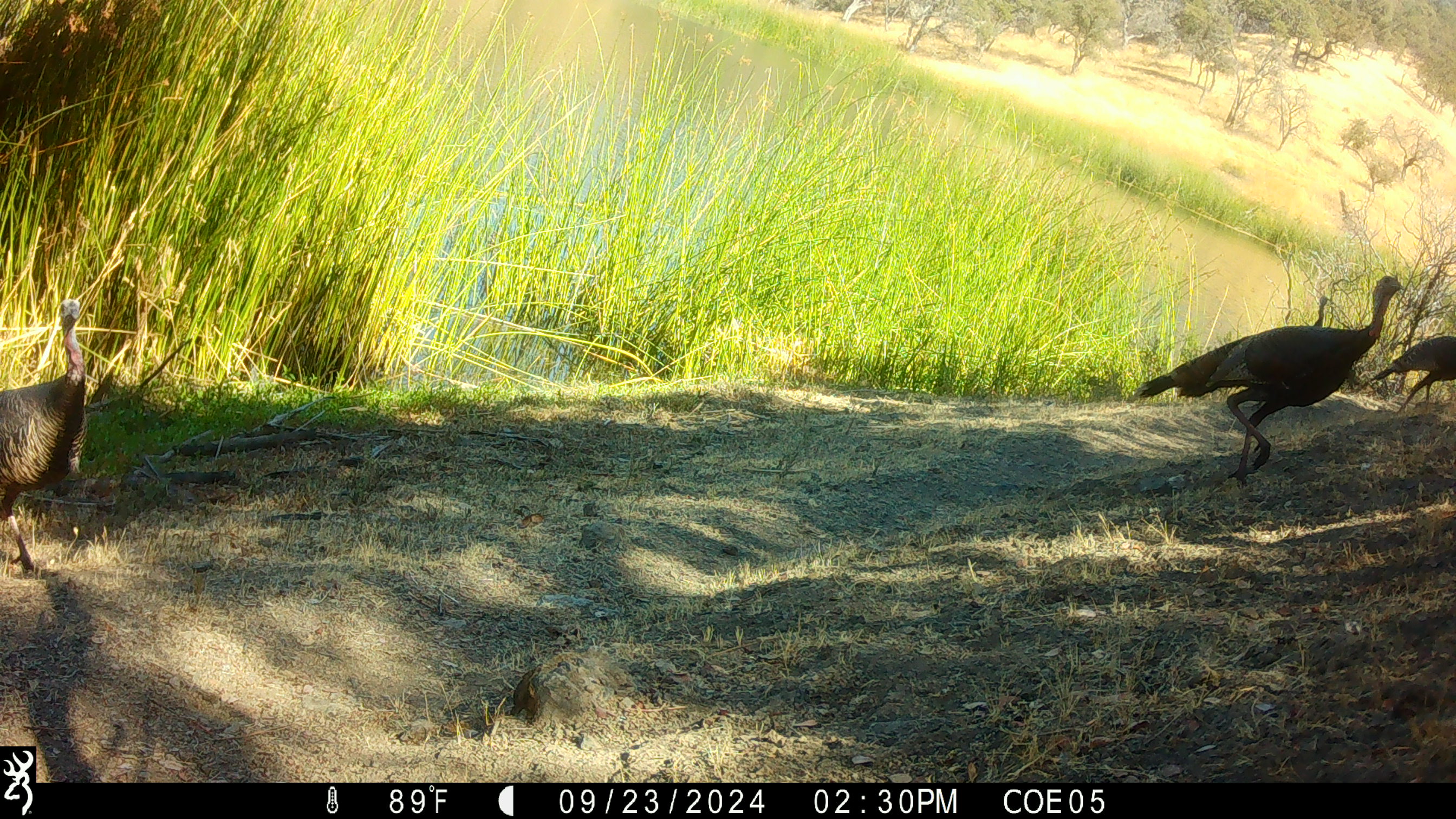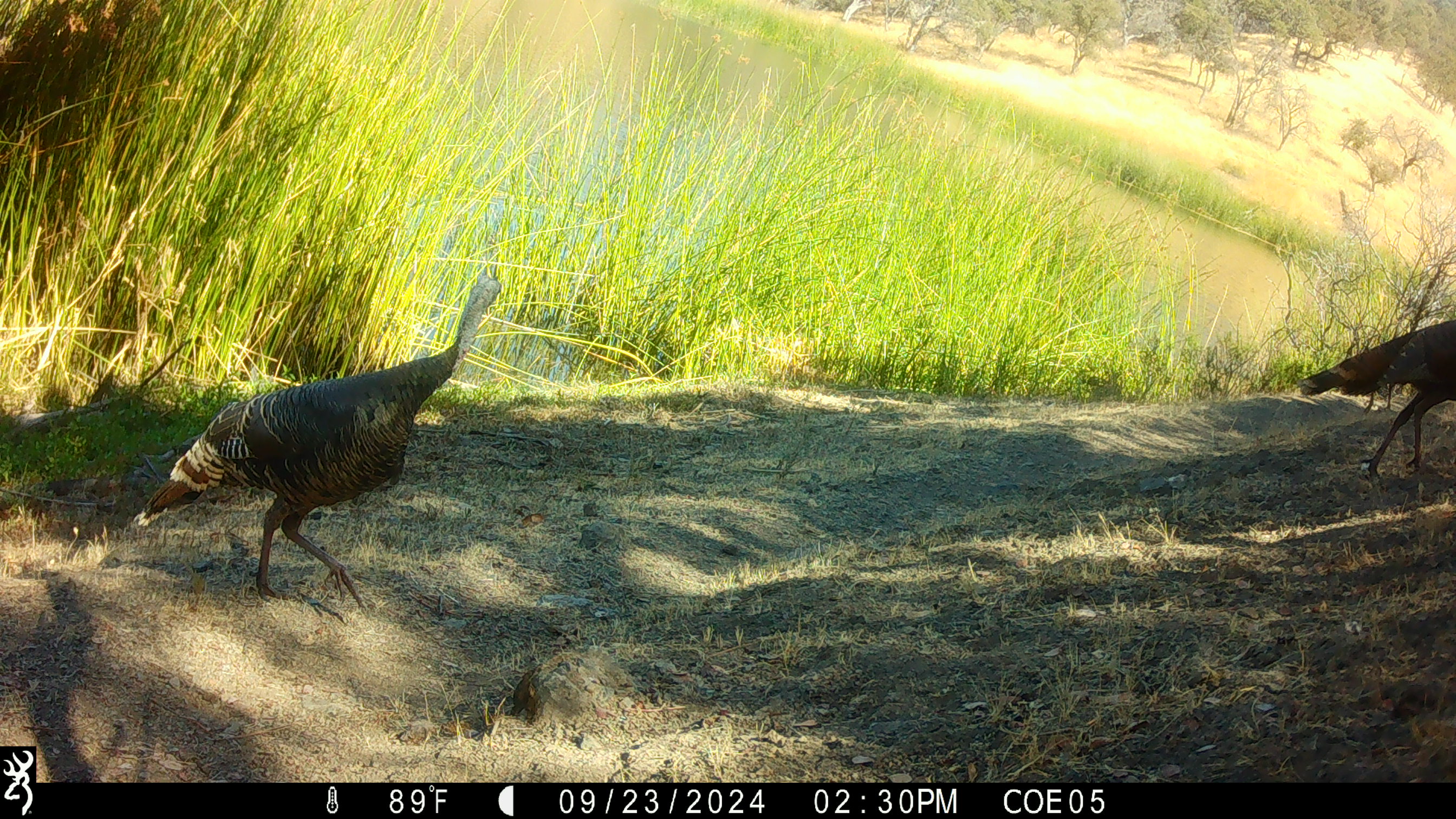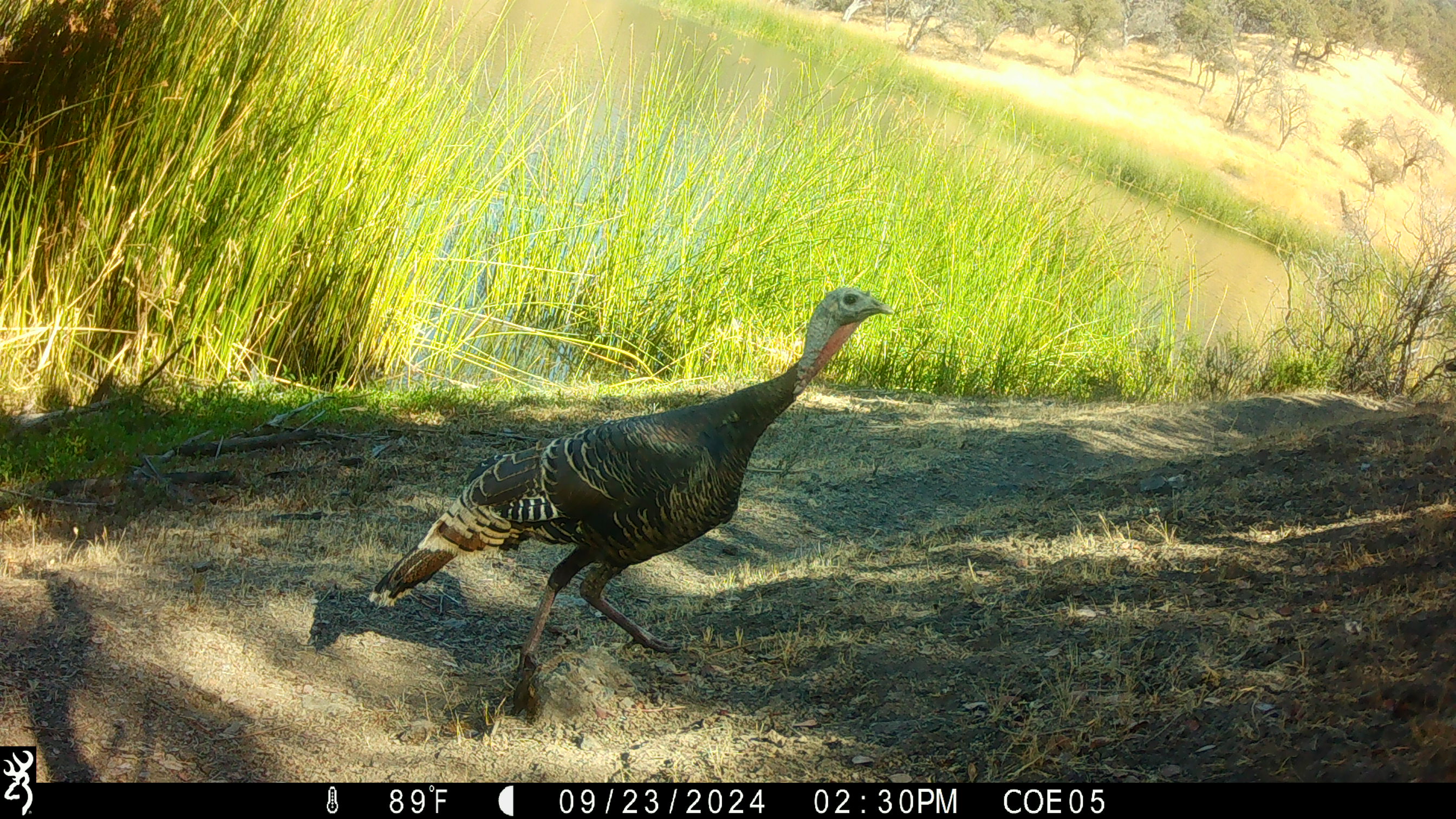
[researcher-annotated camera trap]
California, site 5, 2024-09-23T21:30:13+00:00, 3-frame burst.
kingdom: Animalia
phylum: Chordata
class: Aves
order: Galliformes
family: Phasianidae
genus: Meleagris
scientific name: Meleagris gallopavo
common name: turkey